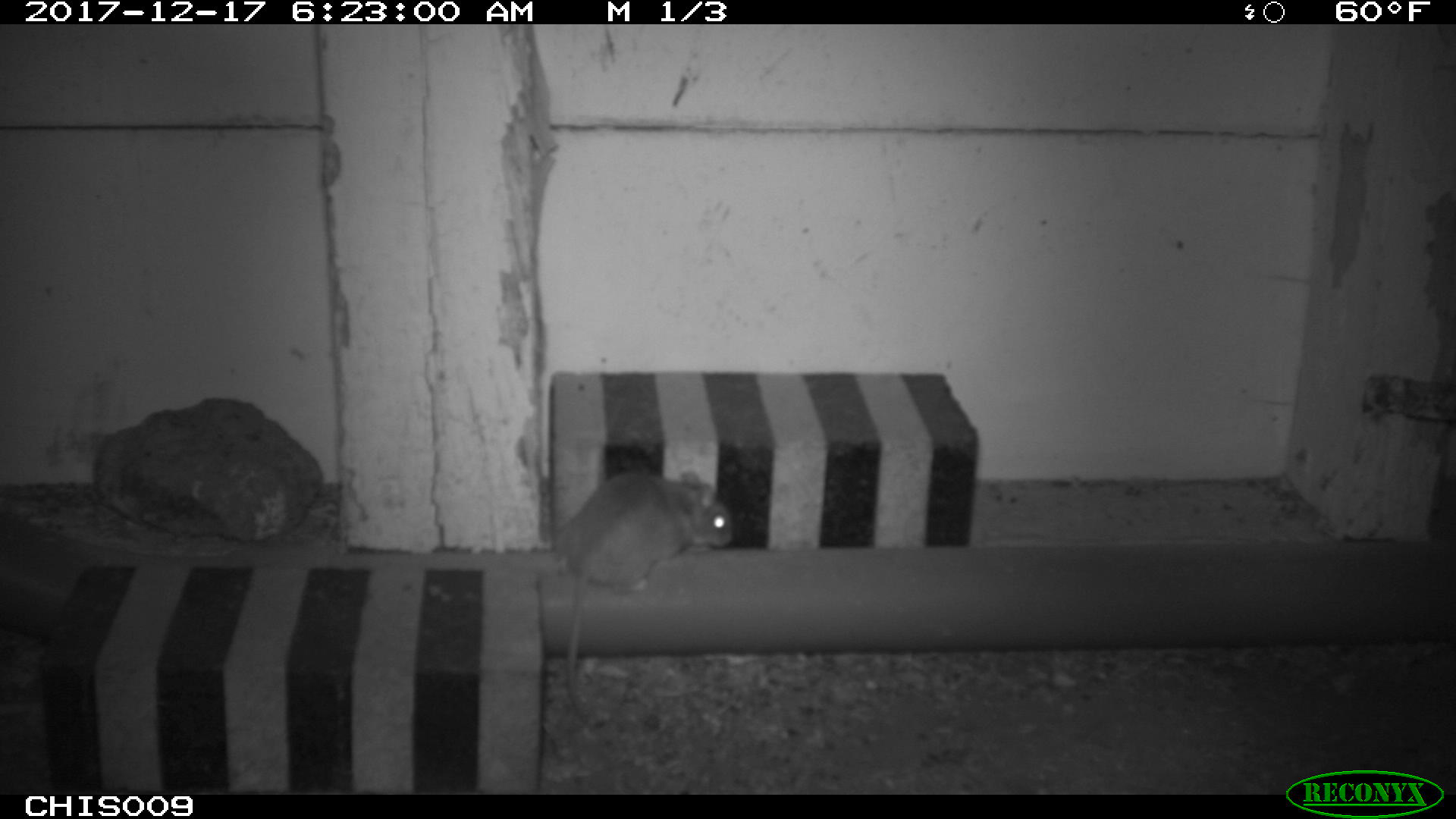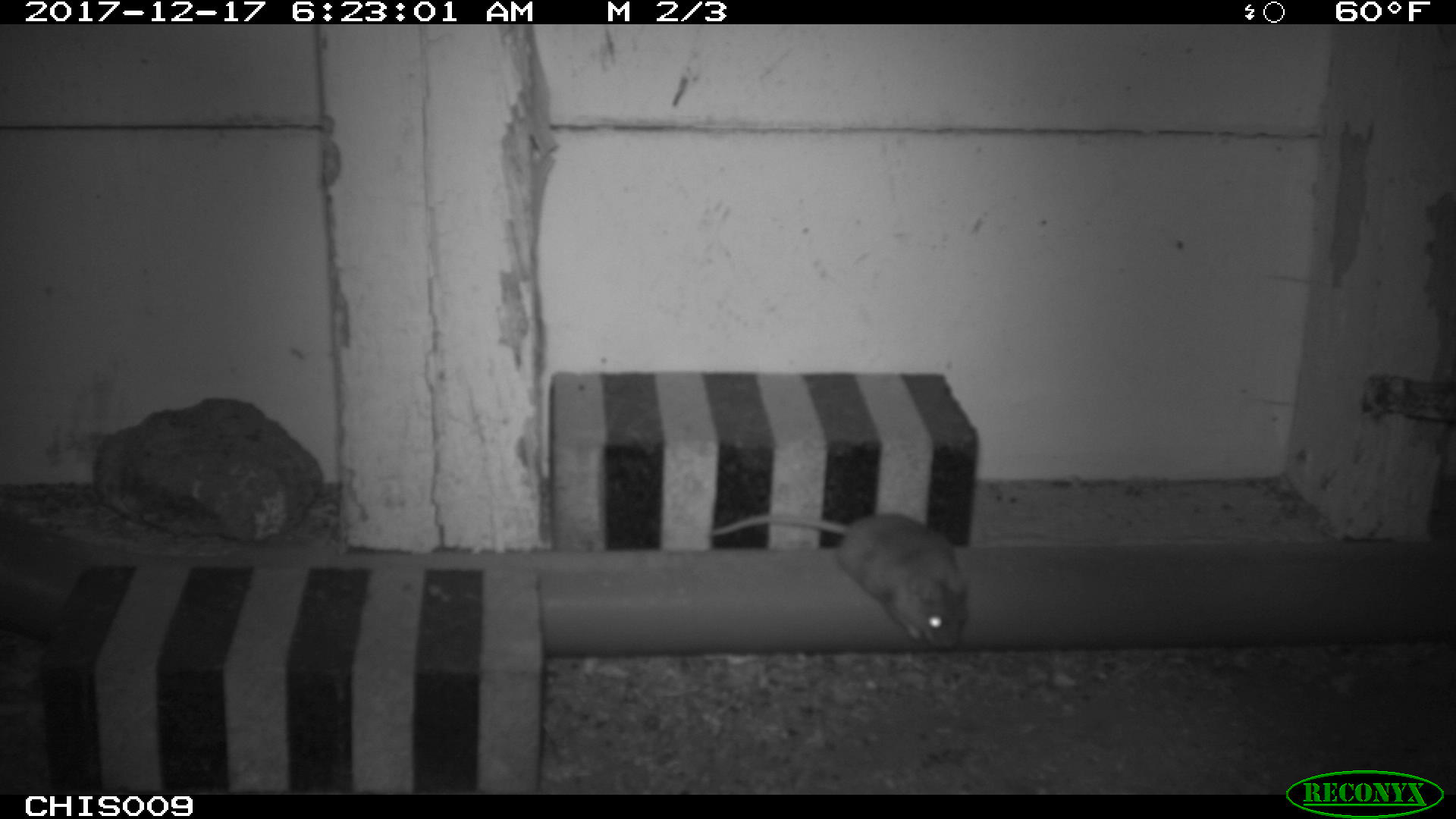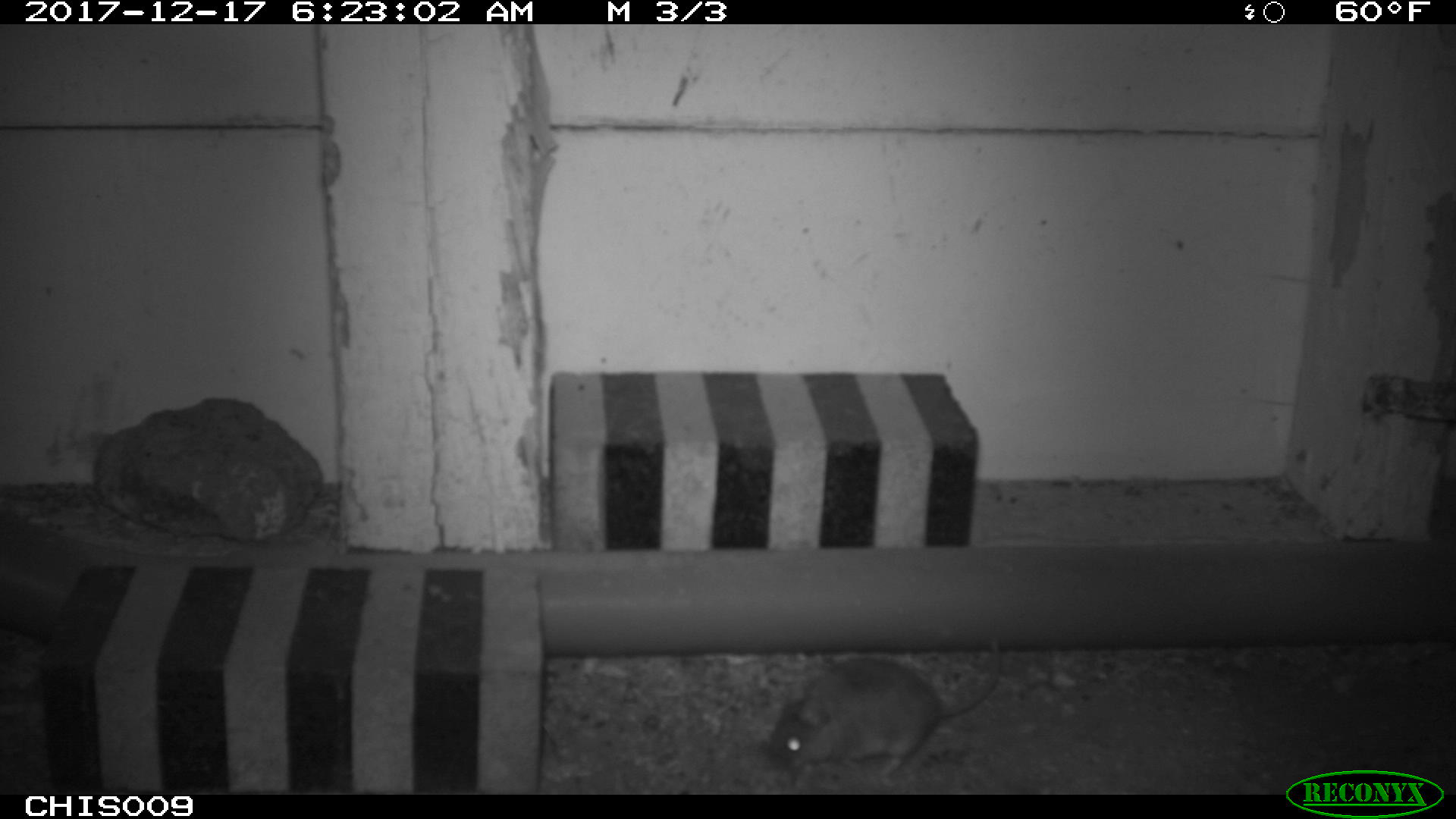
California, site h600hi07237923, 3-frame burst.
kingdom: Animalia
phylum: Chordata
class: Mammalia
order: Rodentia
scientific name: Rodentia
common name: rodent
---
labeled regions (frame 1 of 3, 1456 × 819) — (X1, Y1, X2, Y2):
rodent: (560, 471, 733, 727)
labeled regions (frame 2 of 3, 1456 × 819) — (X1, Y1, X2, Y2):
rodent: (708, 512, 969, 653)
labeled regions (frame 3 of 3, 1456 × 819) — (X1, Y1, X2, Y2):
rodent: (765, 657, 1000, 794)